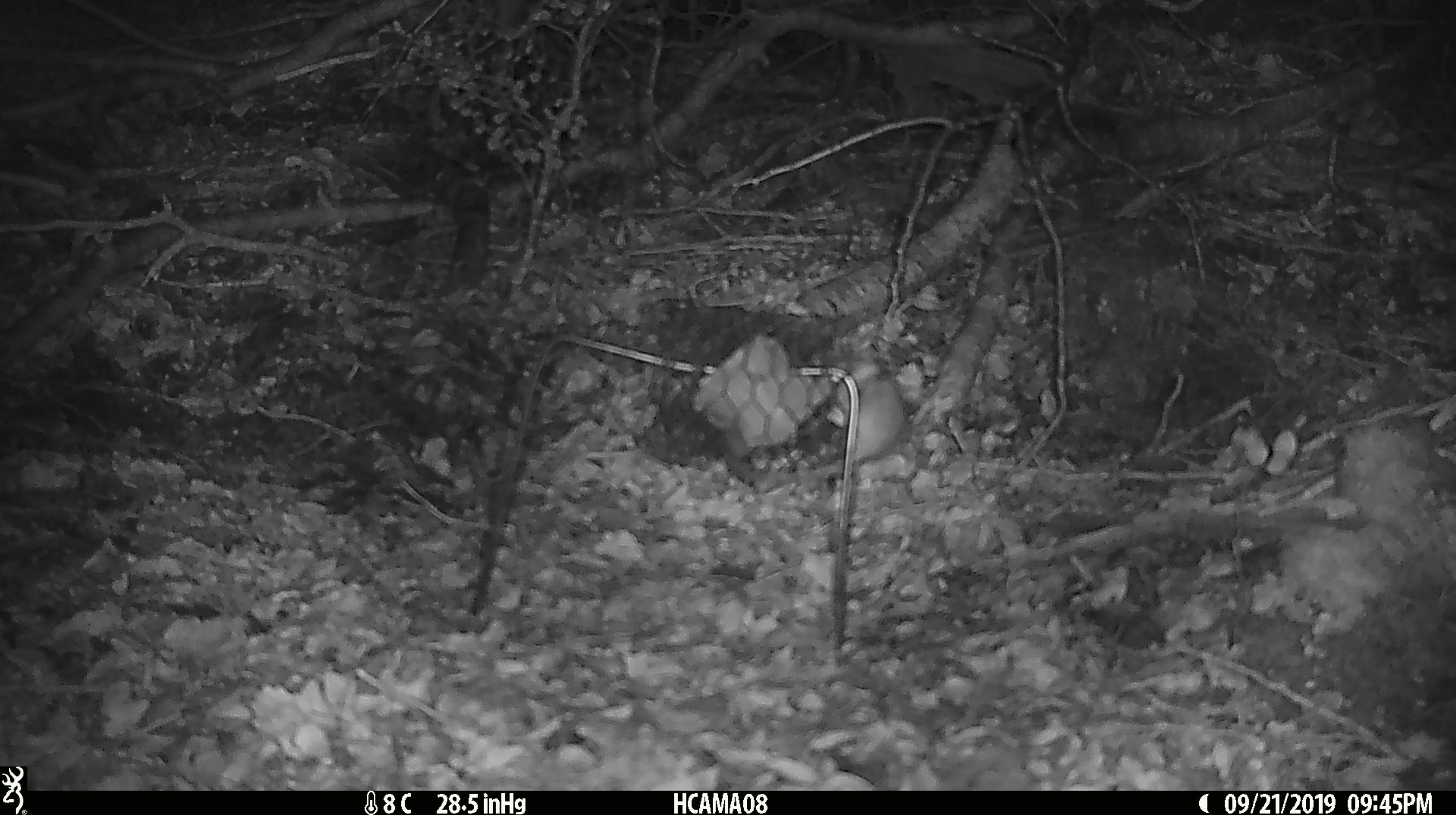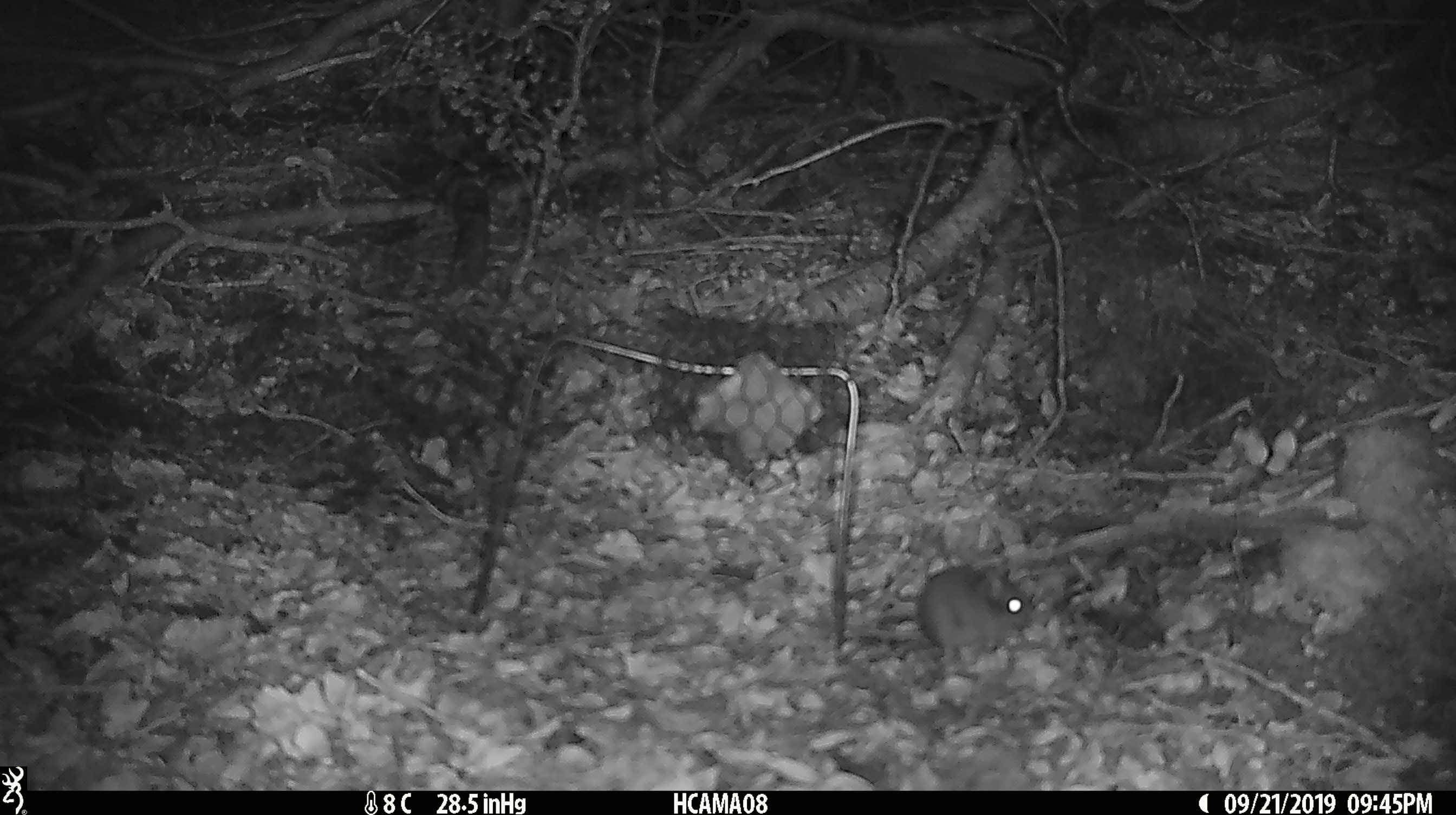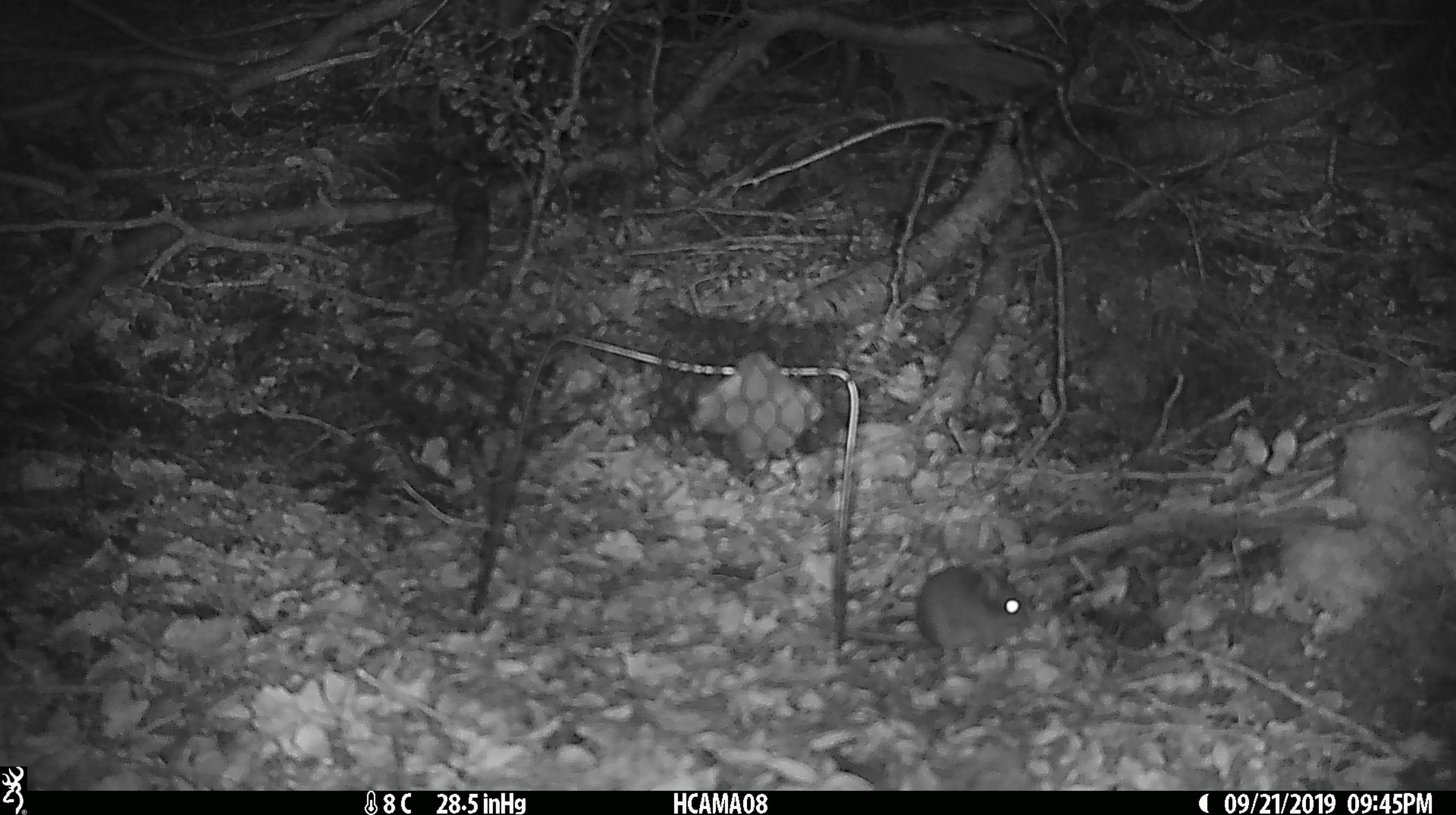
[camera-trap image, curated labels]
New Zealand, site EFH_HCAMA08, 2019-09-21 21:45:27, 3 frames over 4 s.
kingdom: Animalia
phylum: Chordata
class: Mammalia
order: Rodentia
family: Muridae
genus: Mus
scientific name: Mus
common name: mouse